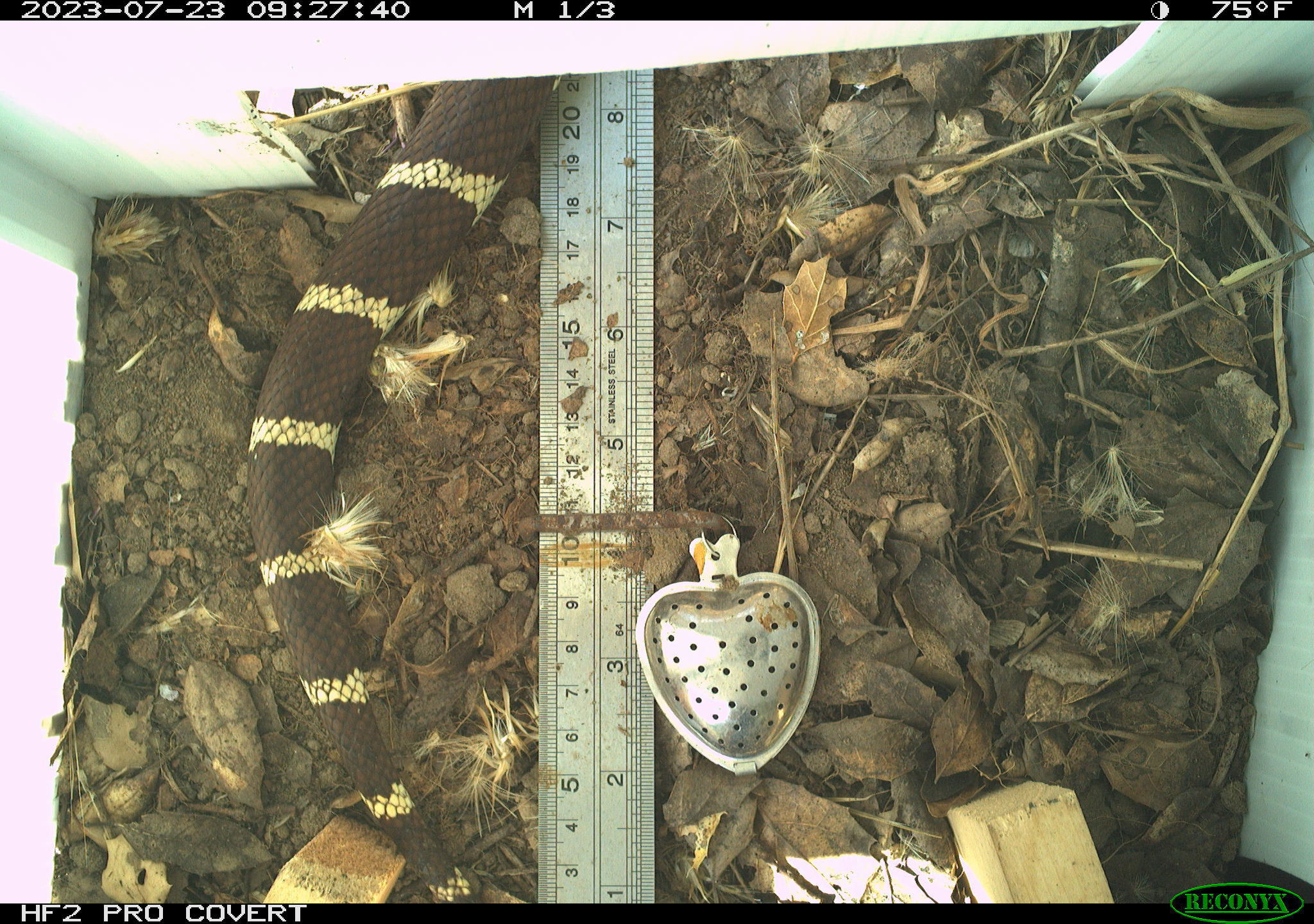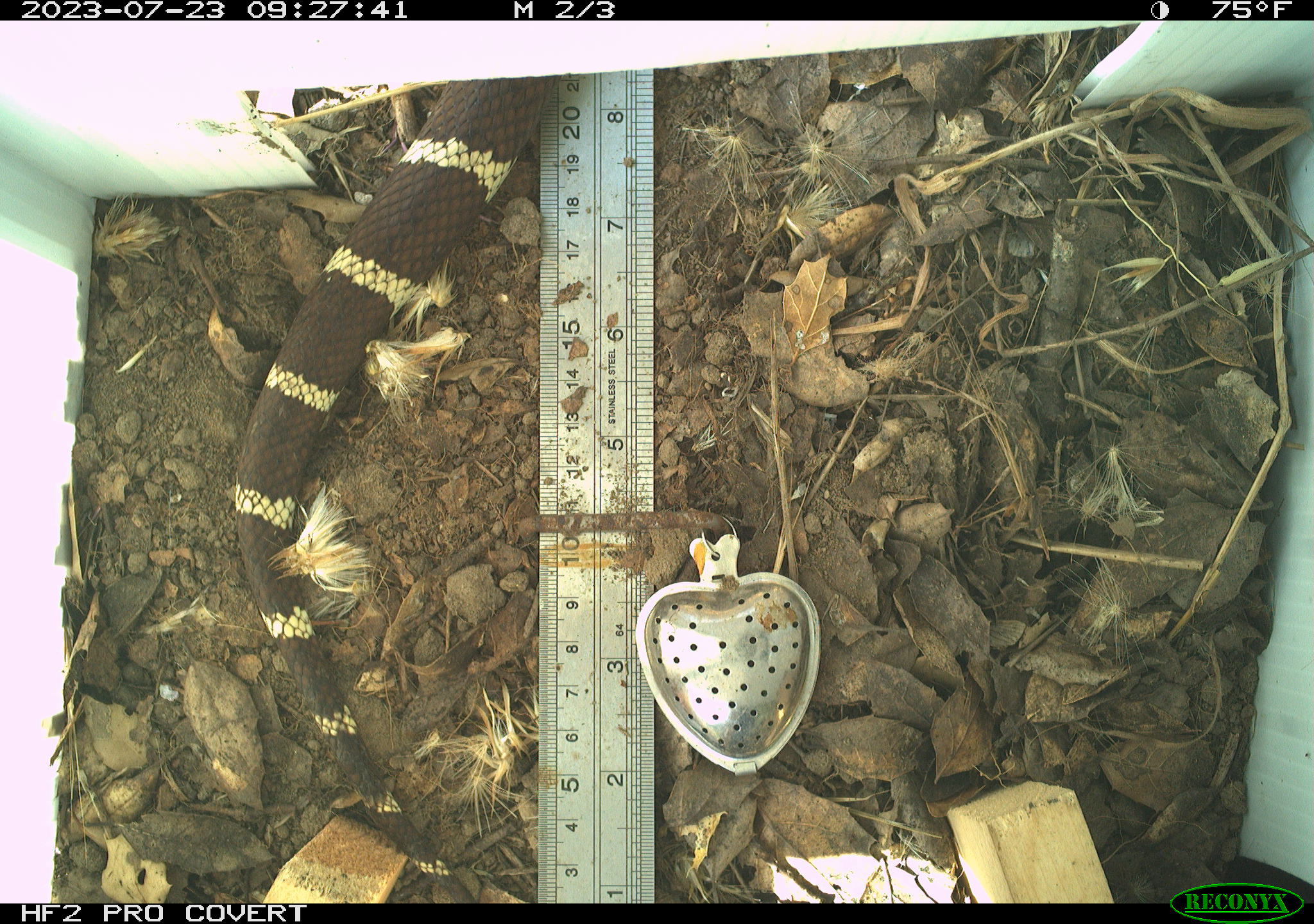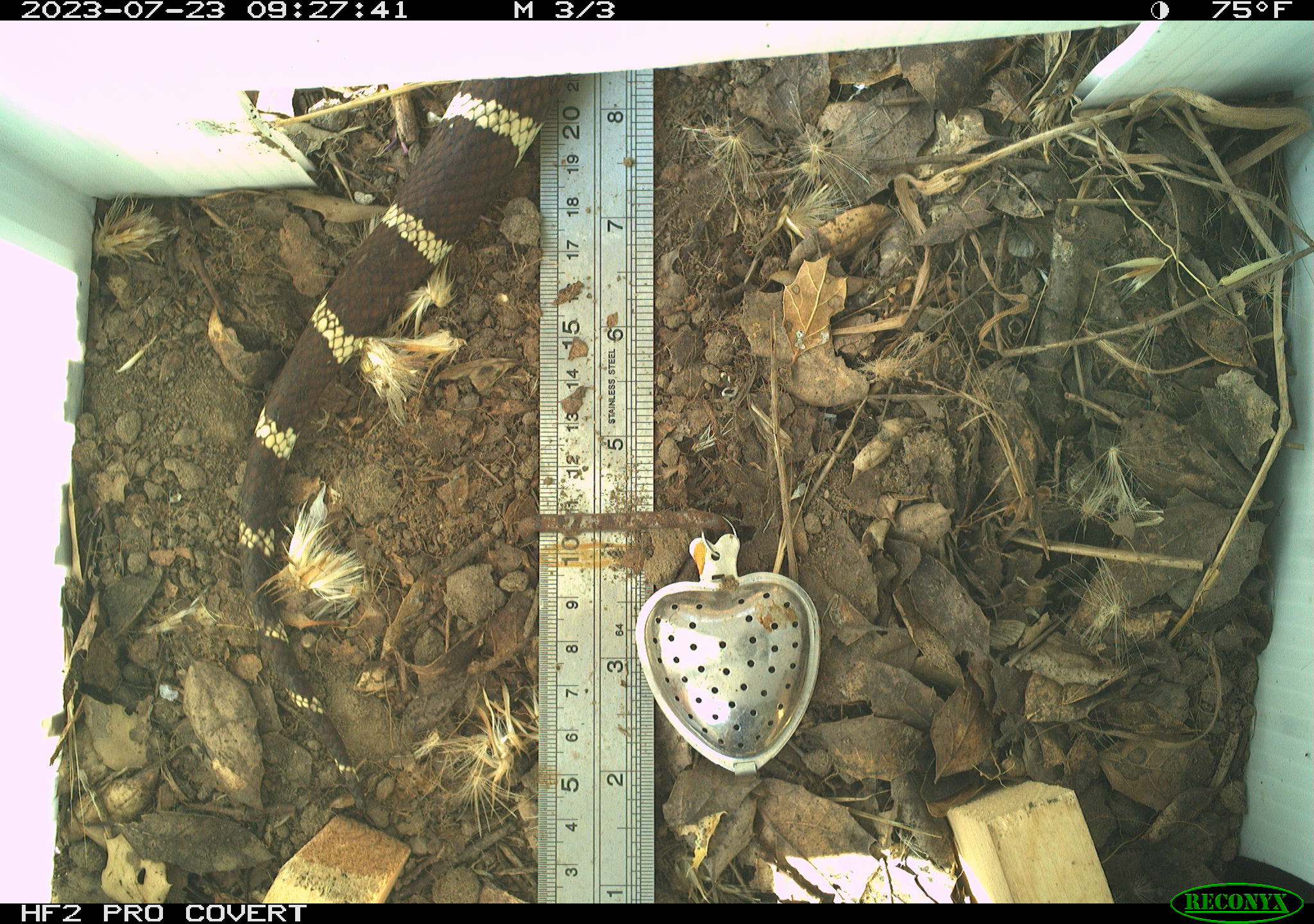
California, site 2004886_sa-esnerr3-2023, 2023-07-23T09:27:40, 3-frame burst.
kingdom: Animalia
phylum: Chordata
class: Reptilia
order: Squamata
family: Colubridae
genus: Lampropeltis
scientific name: Lampropeltis californiae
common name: california kingsnake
California kingsnake (Lampropeltis californiae).